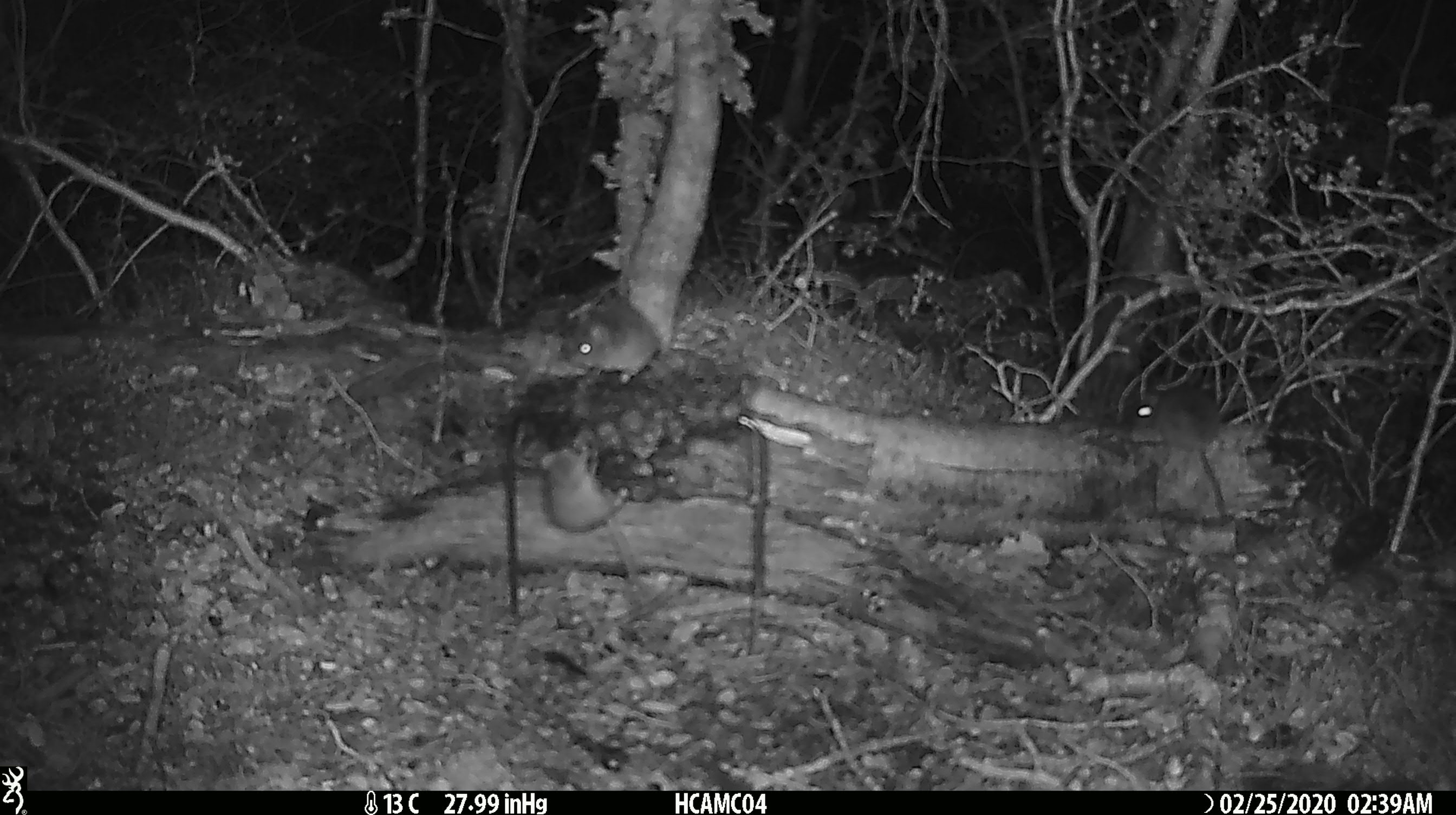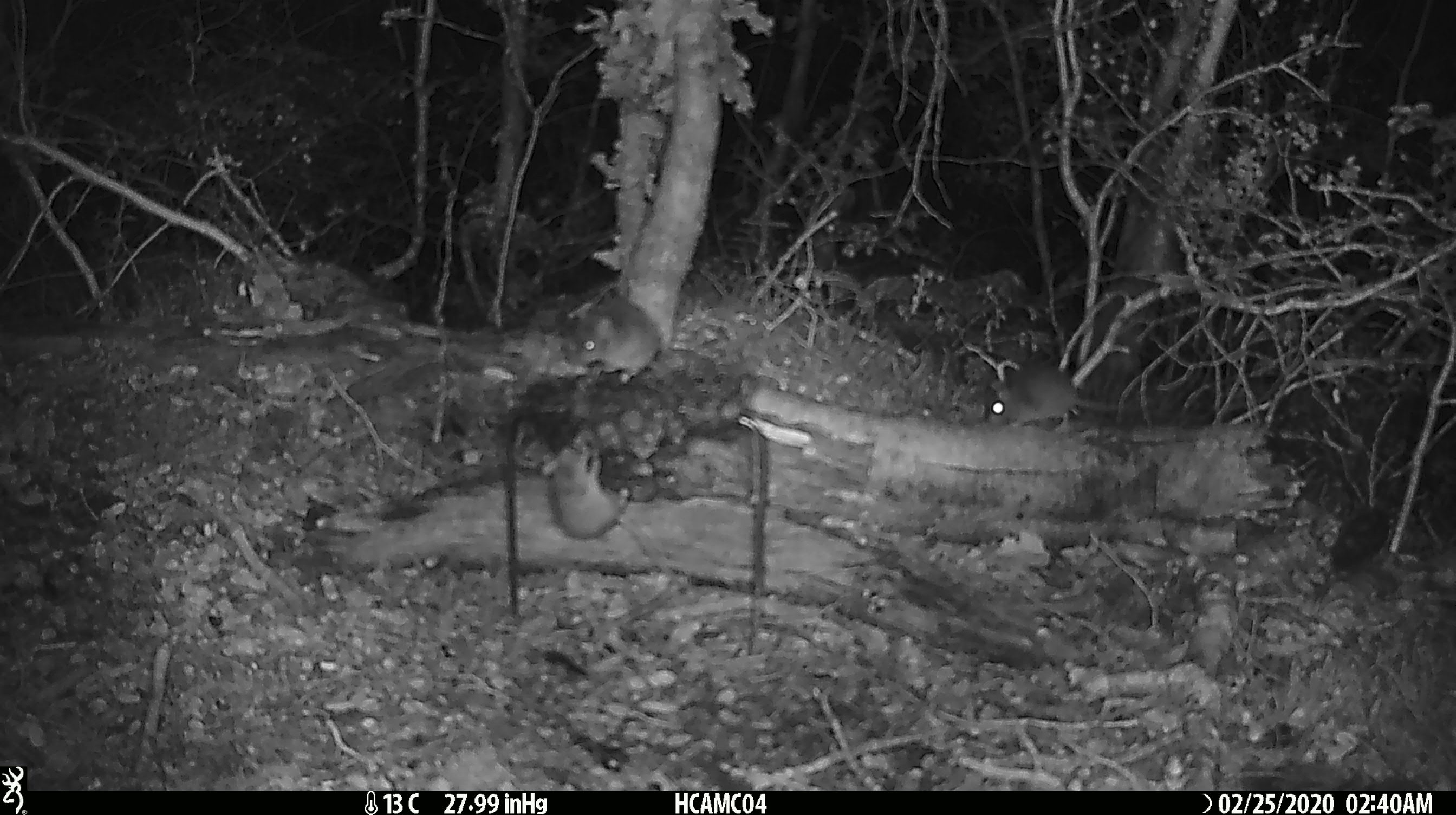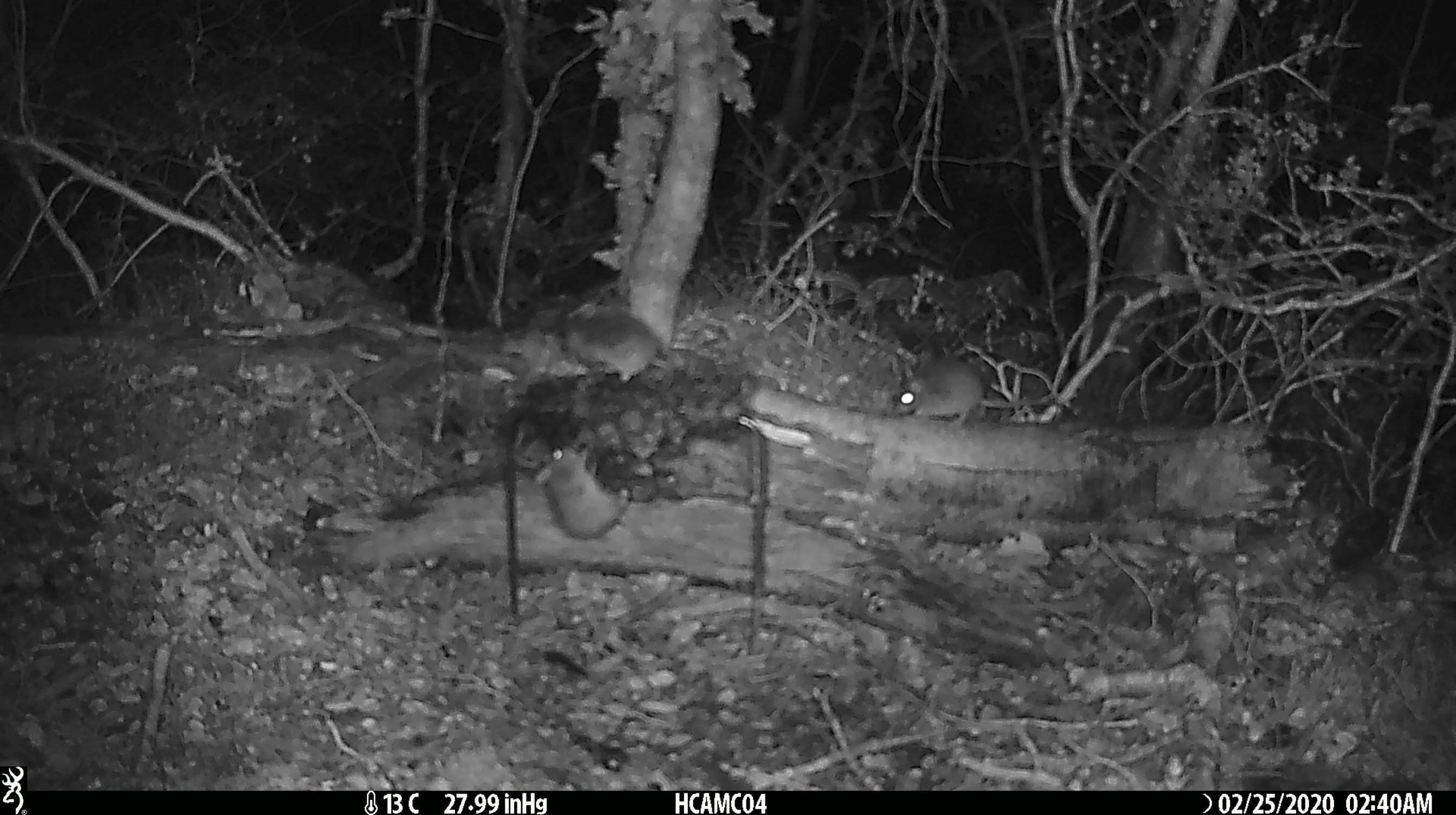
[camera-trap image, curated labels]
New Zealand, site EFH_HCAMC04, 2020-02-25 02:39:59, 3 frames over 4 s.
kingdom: Animalia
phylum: Chordata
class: Mammalia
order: Rodentia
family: Muridae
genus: Mus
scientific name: Mus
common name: mouse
Mouse (Mus).